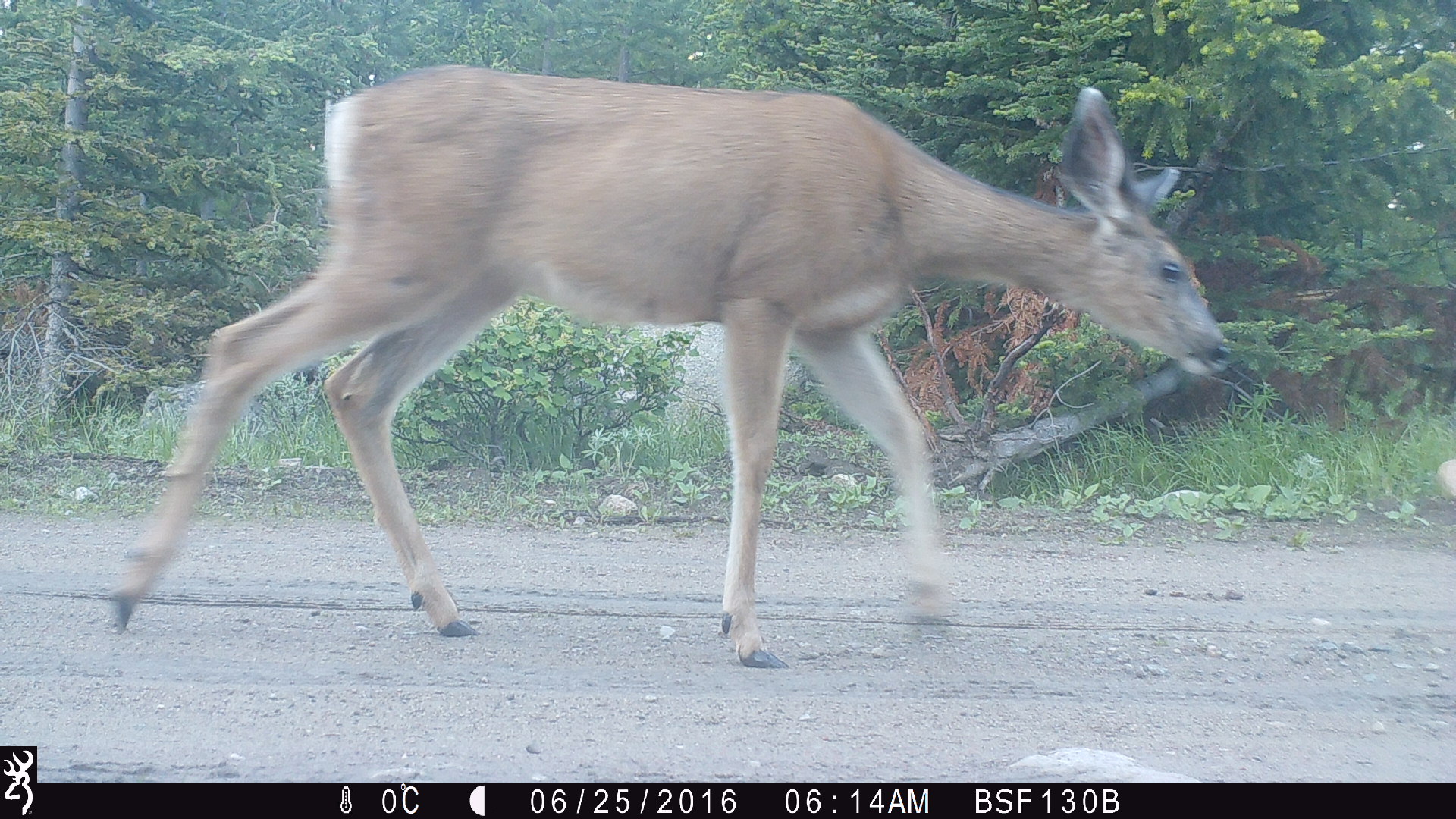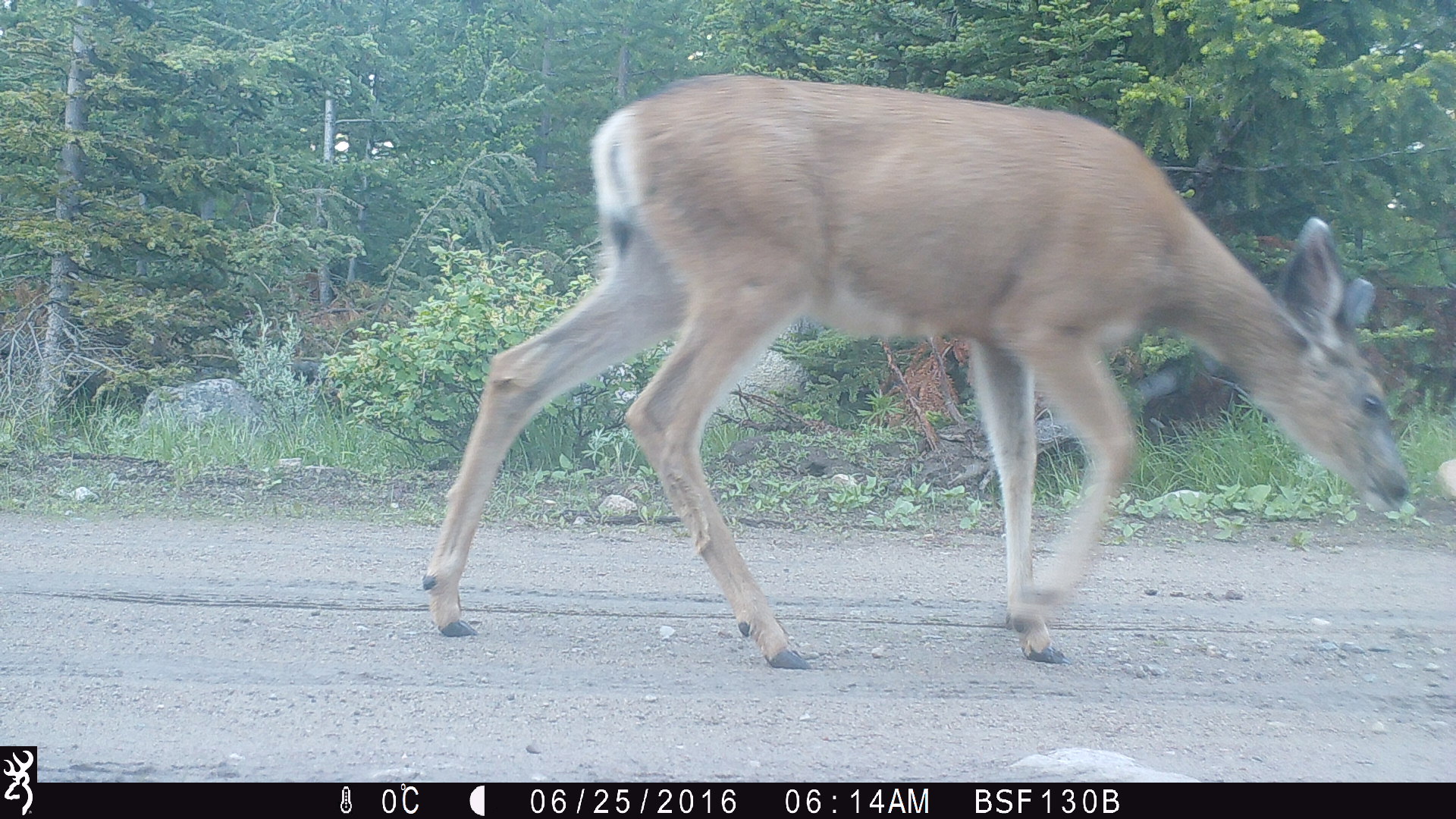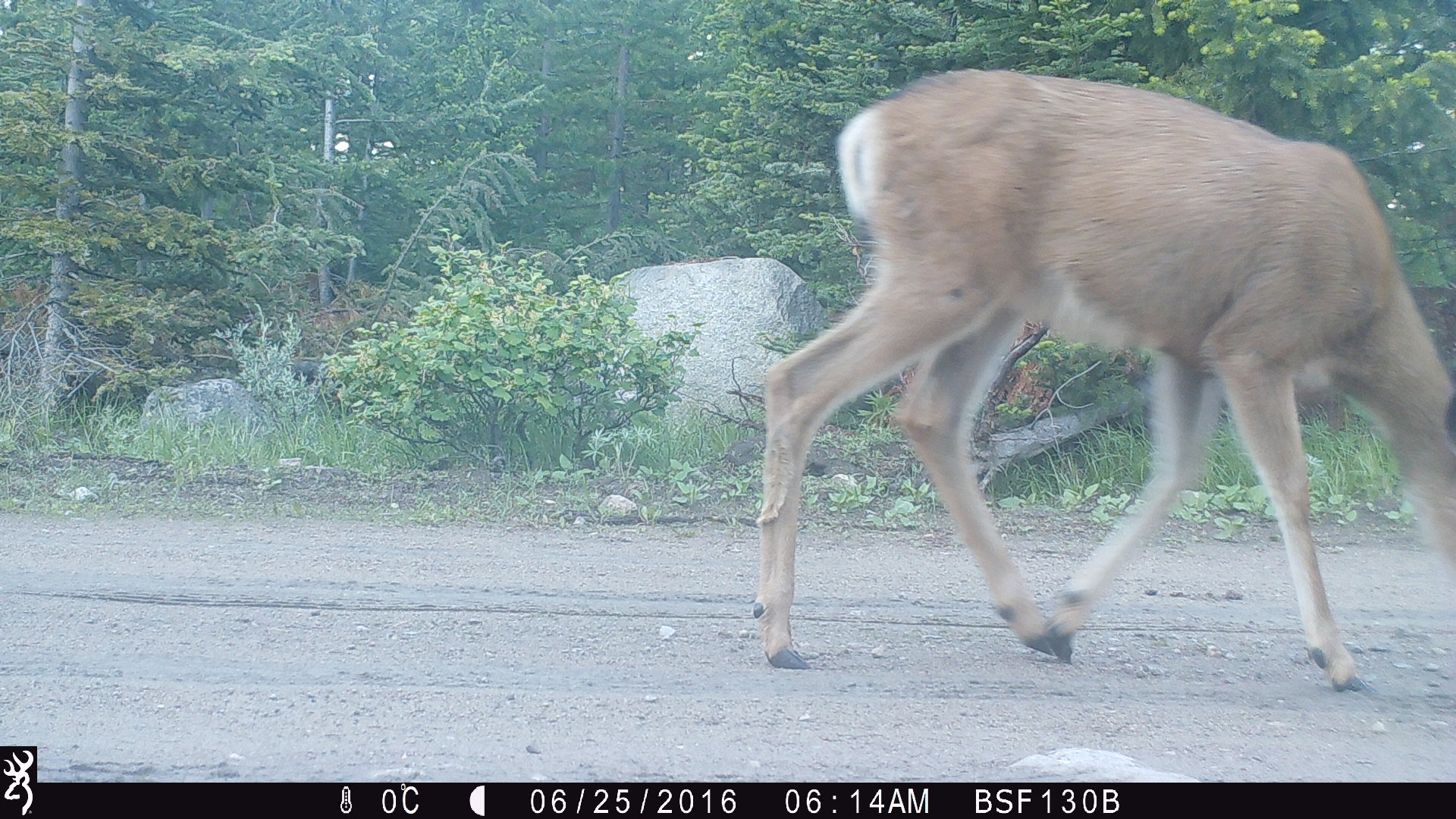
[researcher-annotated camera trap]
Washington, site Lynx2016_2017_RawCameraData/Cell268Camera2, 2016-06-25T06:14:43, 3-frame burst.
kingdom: Animalia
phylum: Chordata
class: Mammalia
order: Artiodactyla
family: Cervidae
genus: Odocoileus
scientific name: Odocoileus hemionus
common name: mule deer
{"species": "Odocoileus hemionus (mule deer)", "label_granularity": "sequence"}